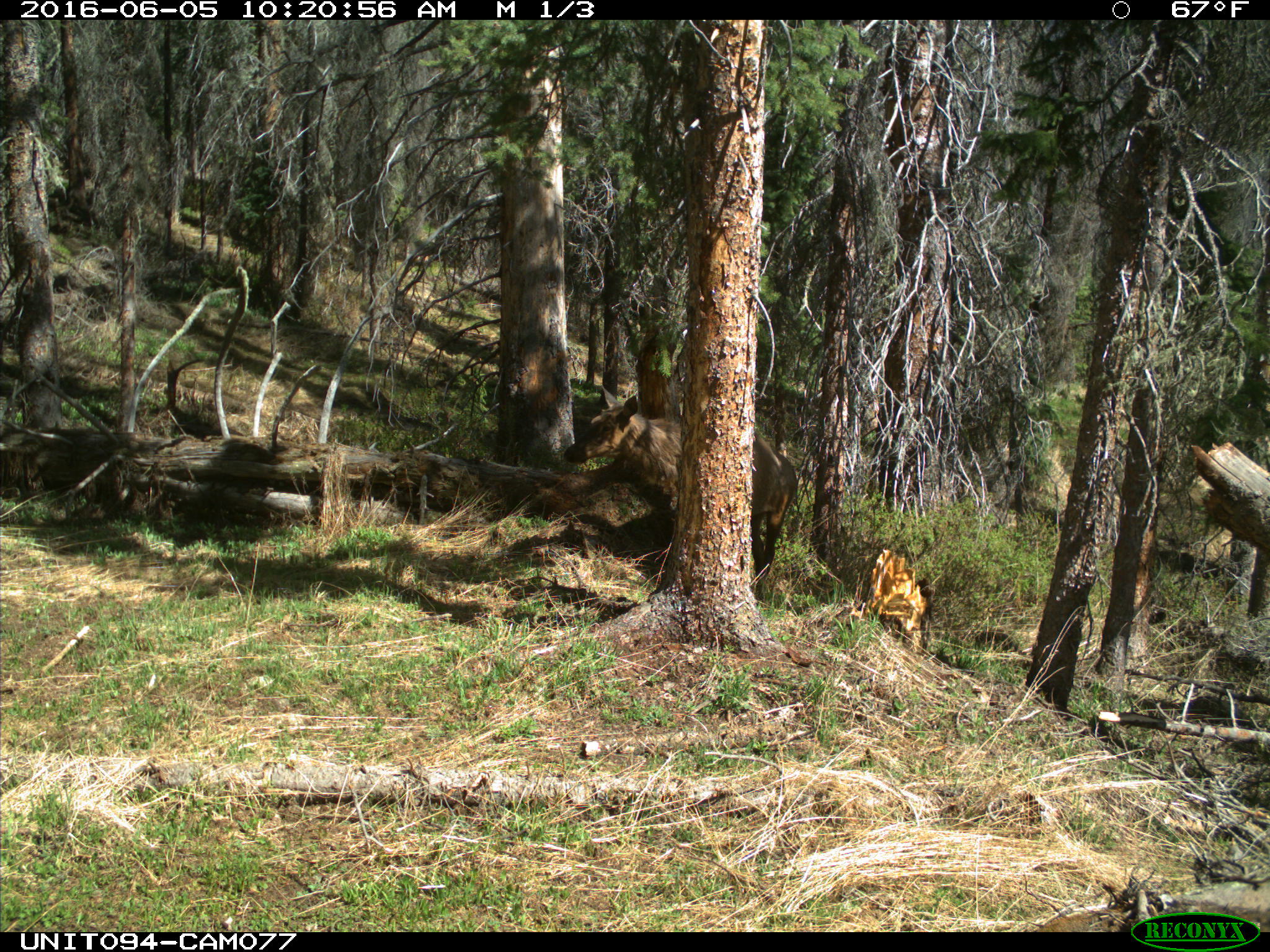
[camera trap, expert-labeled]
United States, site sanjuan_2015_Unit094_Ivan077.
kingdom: Animalia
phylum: Chordata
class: Mammalia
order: Artiodactyla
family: Cervidae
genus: Cervus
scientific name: Cervus elaphus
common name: red deer